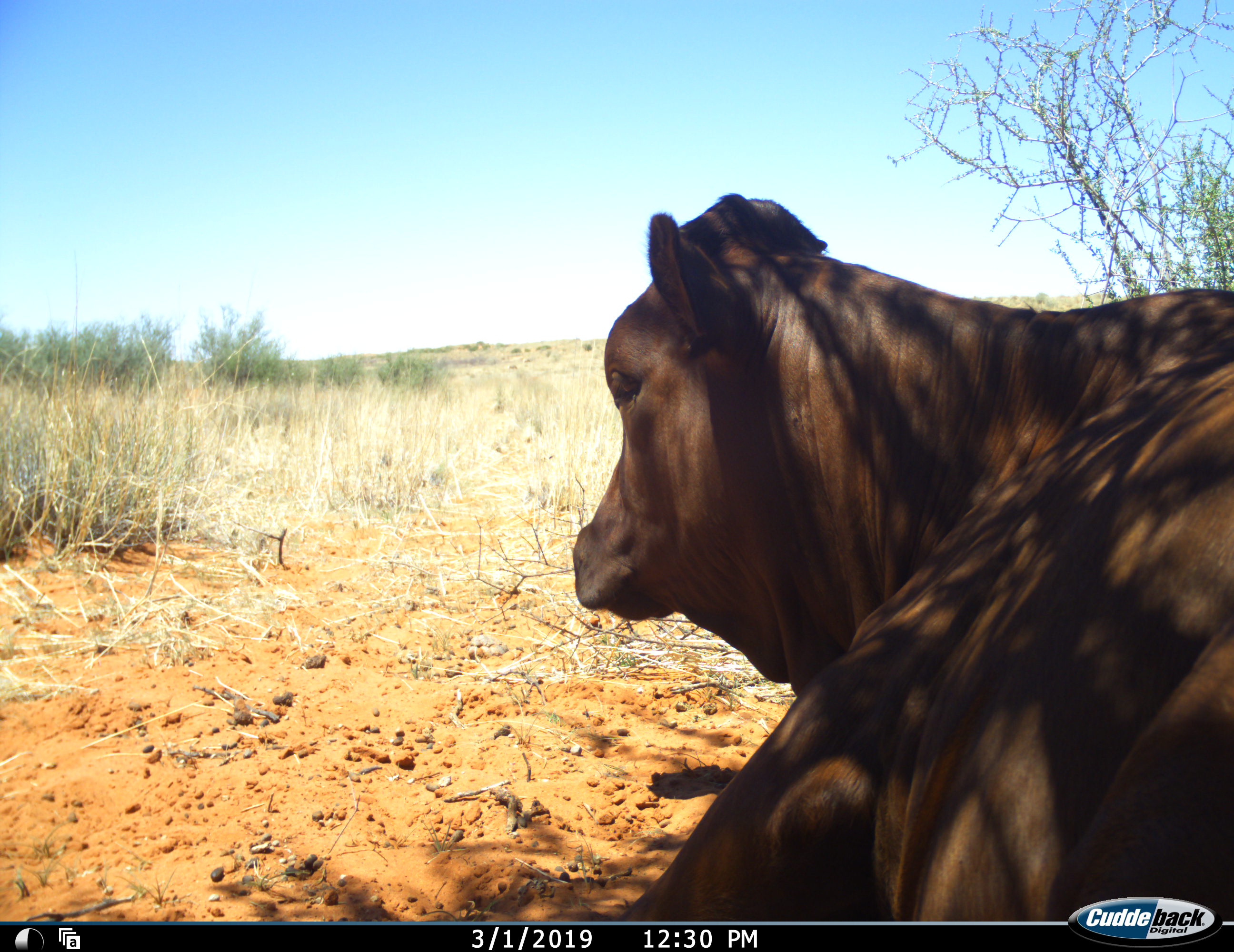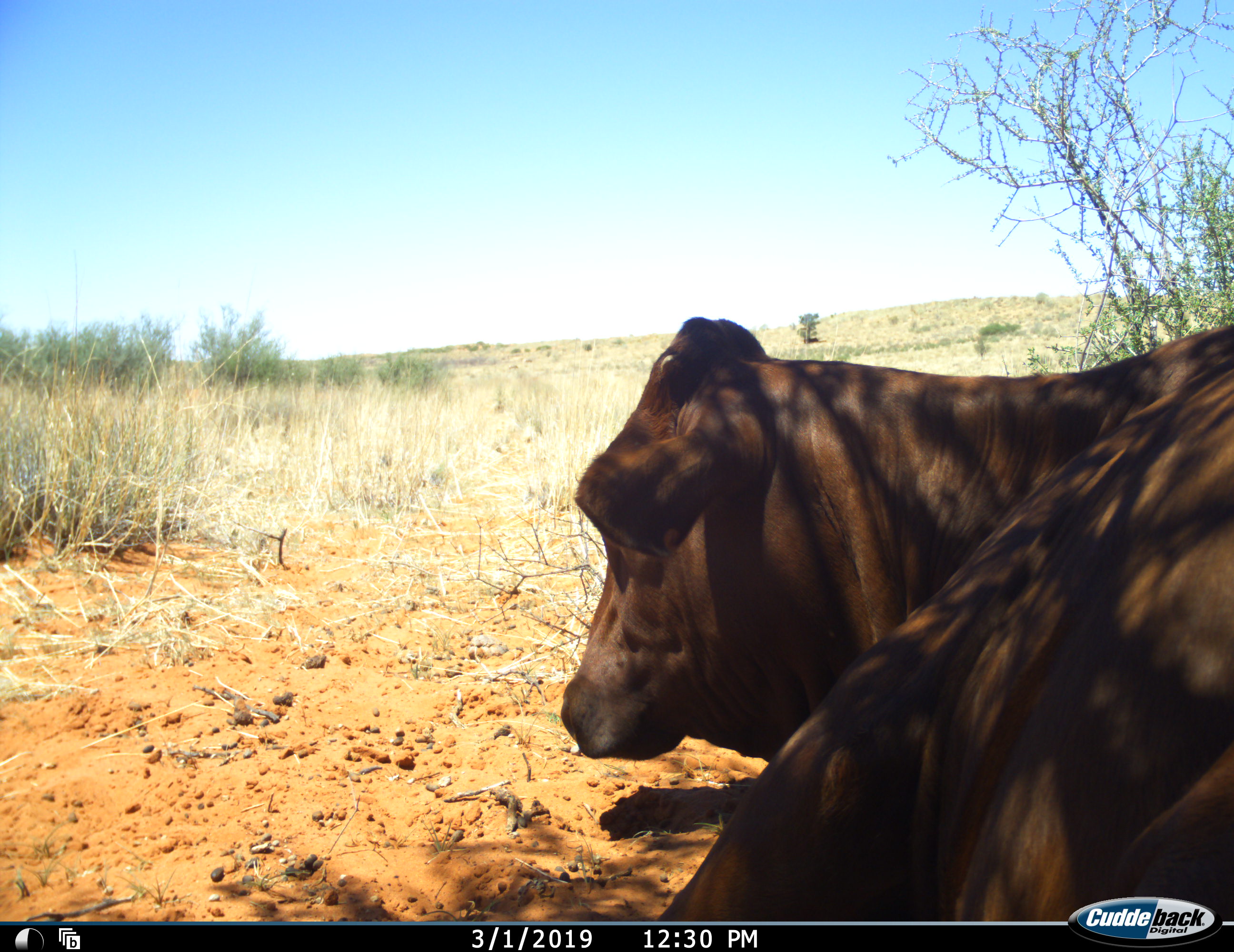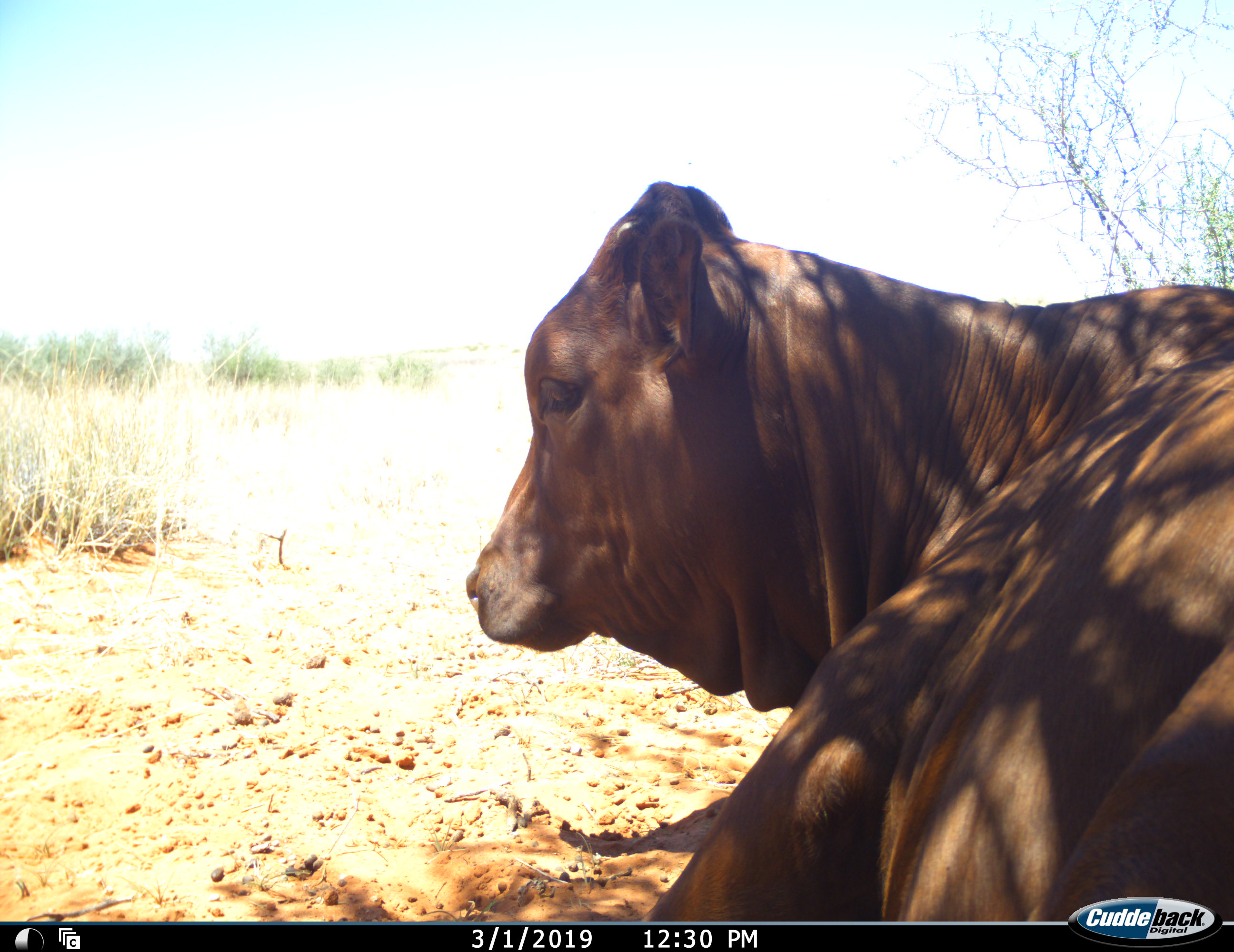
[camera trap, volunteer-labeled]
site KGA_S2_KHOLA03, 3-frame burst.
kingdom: Animalia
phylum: Chordata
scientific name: Vertebrata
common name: domestic animal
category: domesticanimal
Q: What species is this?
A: Domesticanimal (domestic animal) (Vertebrata).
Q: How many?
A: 1.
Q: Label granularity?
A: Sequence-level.